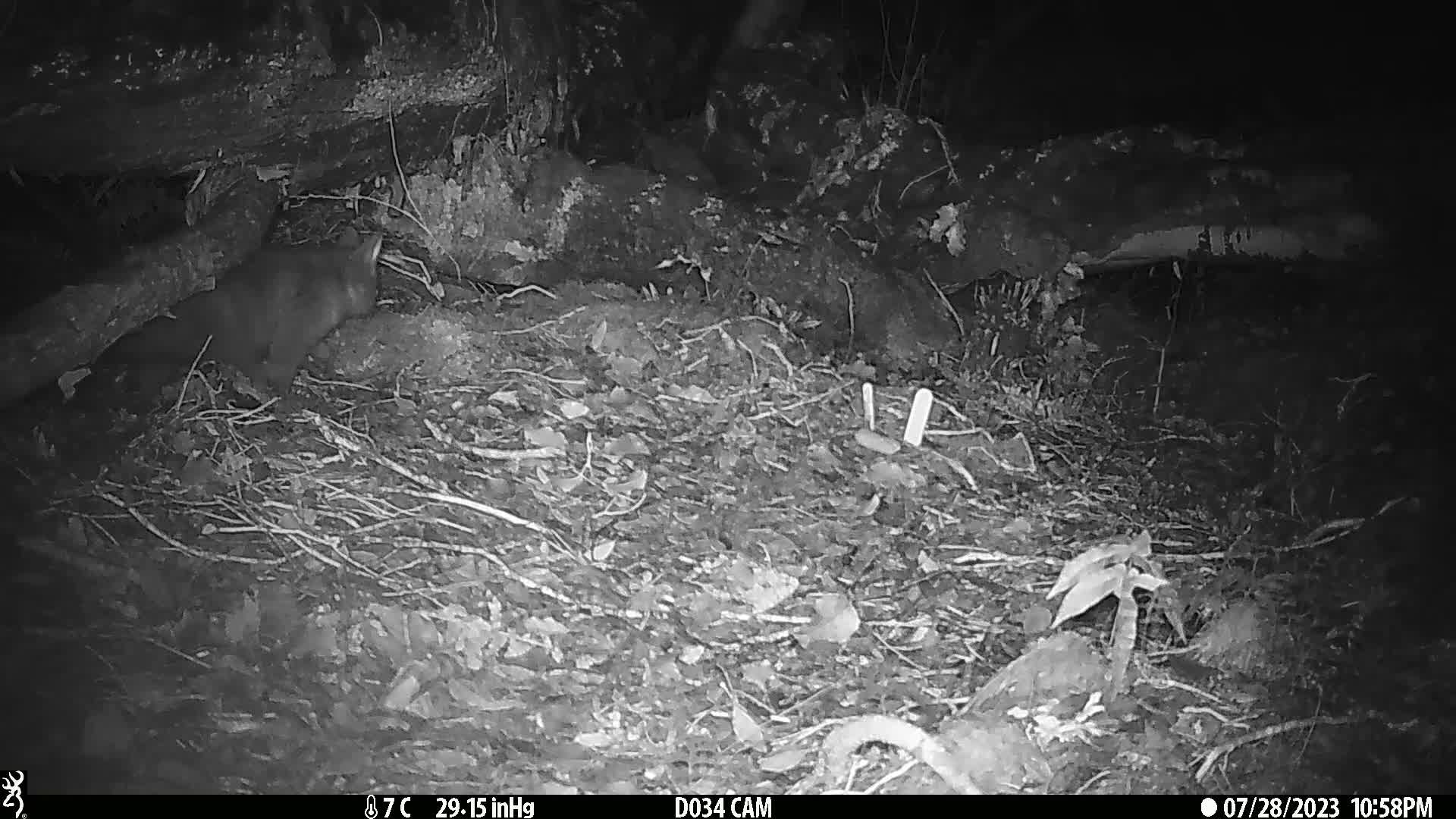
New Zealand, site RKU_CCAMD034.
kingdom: Animalia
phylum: Chordata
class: Mammalia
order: Diprotodontia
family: Phalangeridae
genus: Trichosurus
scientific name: Trichosurus vulpecula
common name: common brushtail possum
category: possum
Possum (common brushtail possum) (Trichosurus vulpecula).